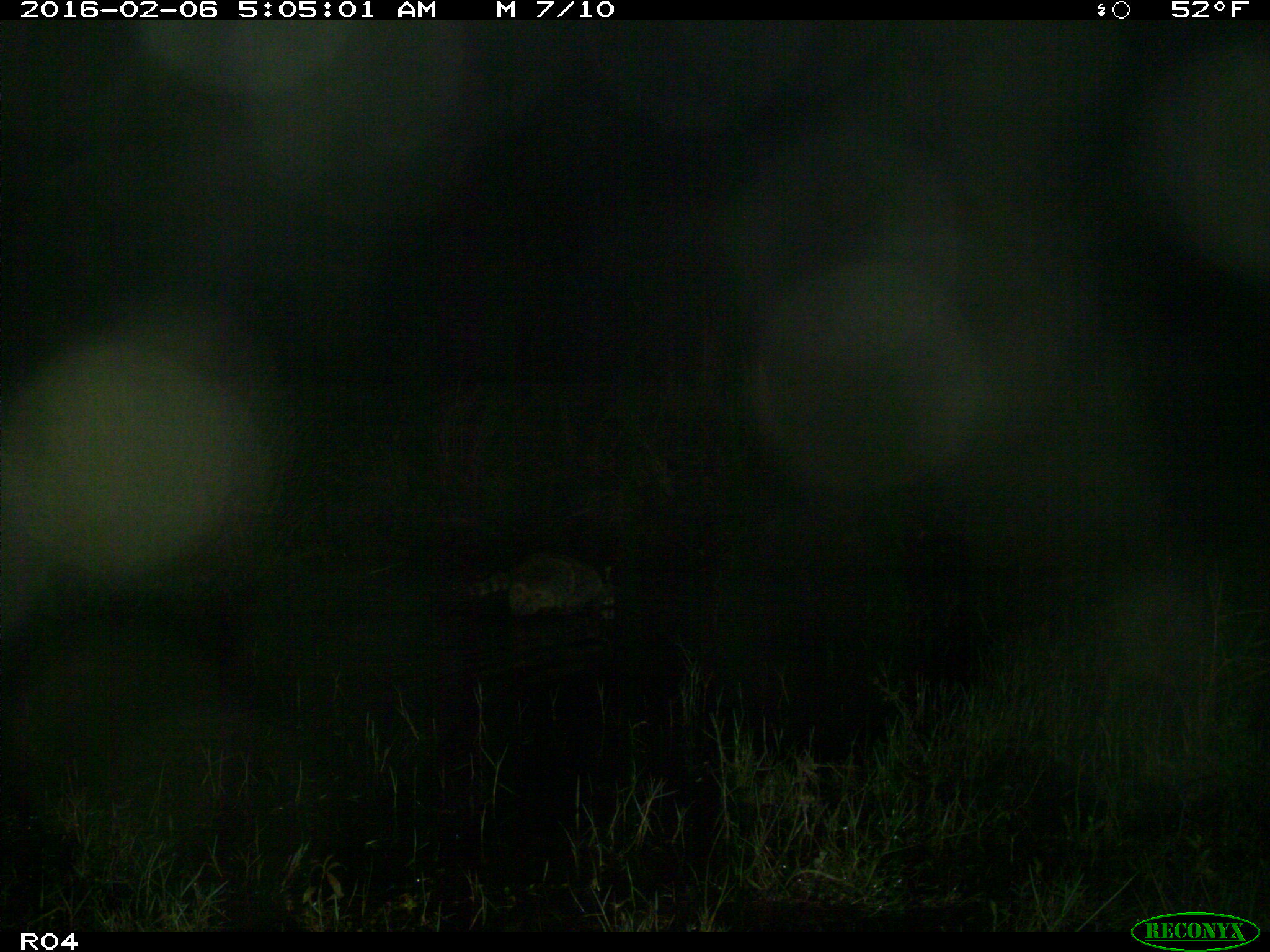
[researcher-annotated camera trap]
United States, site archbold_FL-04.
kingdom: Animalia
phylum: Chordata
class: Mammalia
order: Carnivora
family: Procyonidae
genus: Procyon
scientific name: Procyon lotor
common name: common raccoon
Procyon lotor (common raccoon).